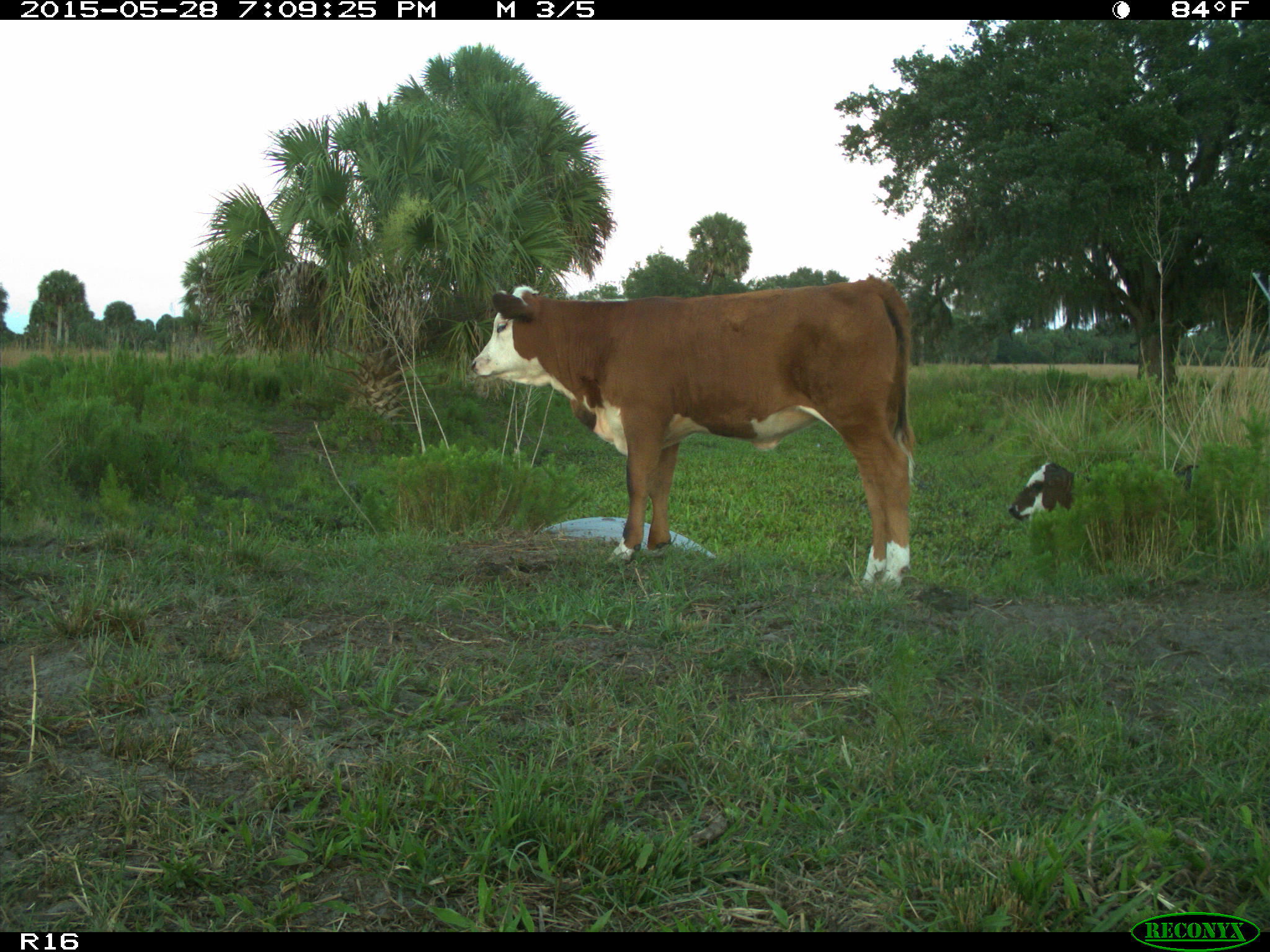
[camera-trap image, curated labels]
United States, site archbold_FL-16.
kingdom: Animalia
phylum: Chordata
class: Mammalia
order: Artiodactyla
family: Bovidae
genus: Bos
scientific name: Bos taurus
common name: domestic cow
Bos taurus (domestic cow).